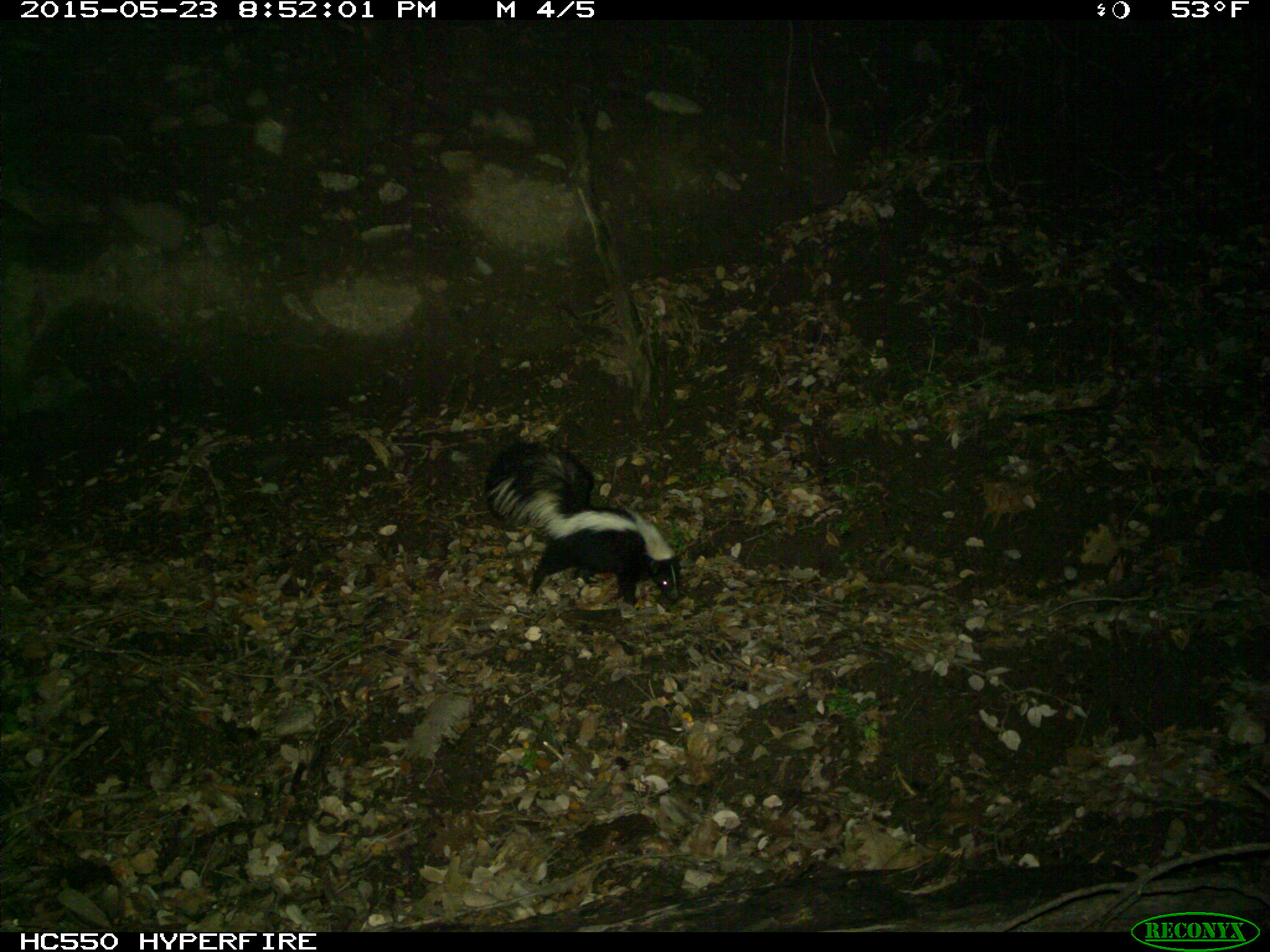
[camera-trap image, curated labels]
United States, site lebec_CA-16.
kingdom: Animalia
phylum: Chordata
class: Mammalia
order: Carnivora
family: Mephitidae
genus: Mephitis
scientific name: Mephitis mephitis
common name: striped skunk